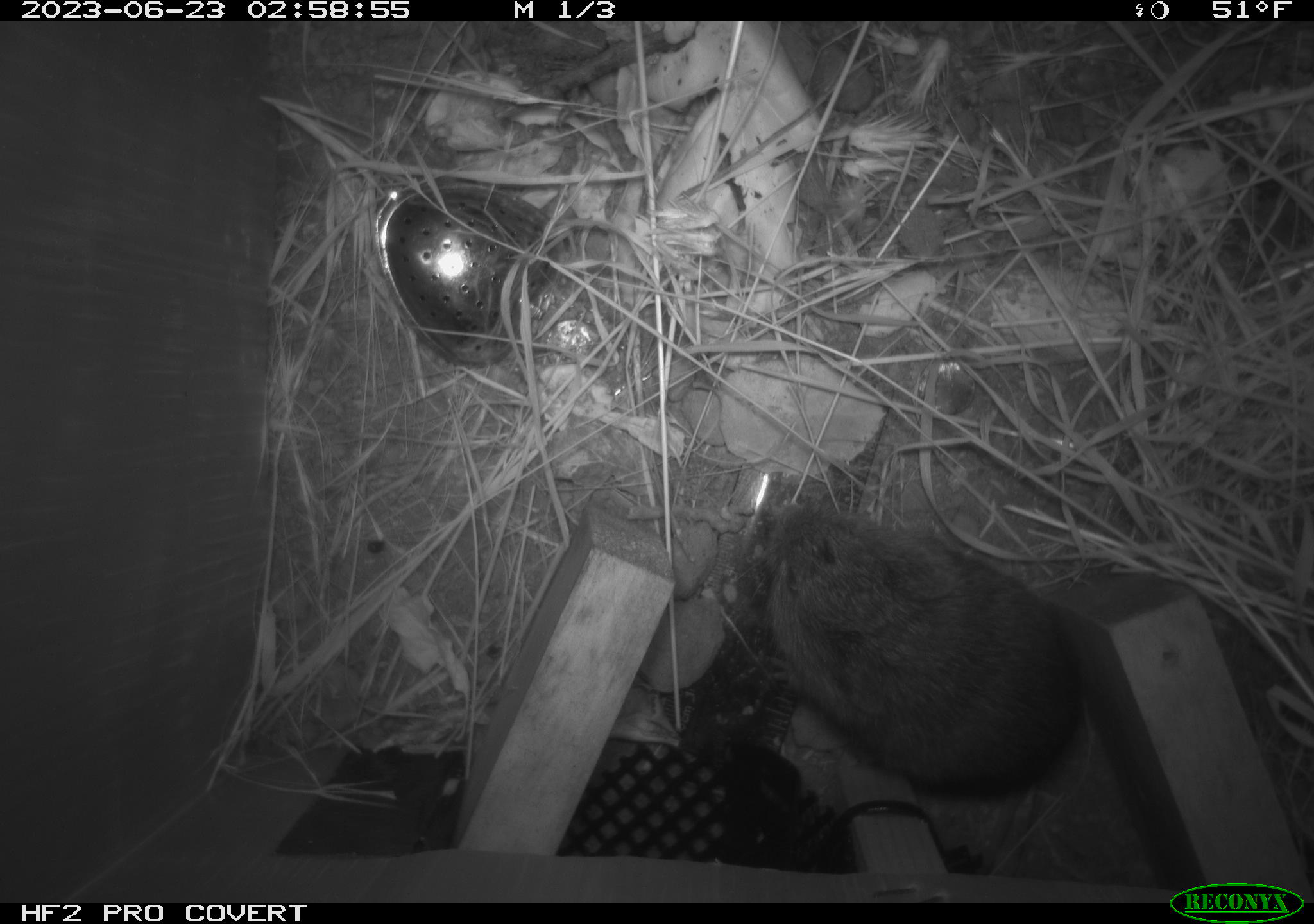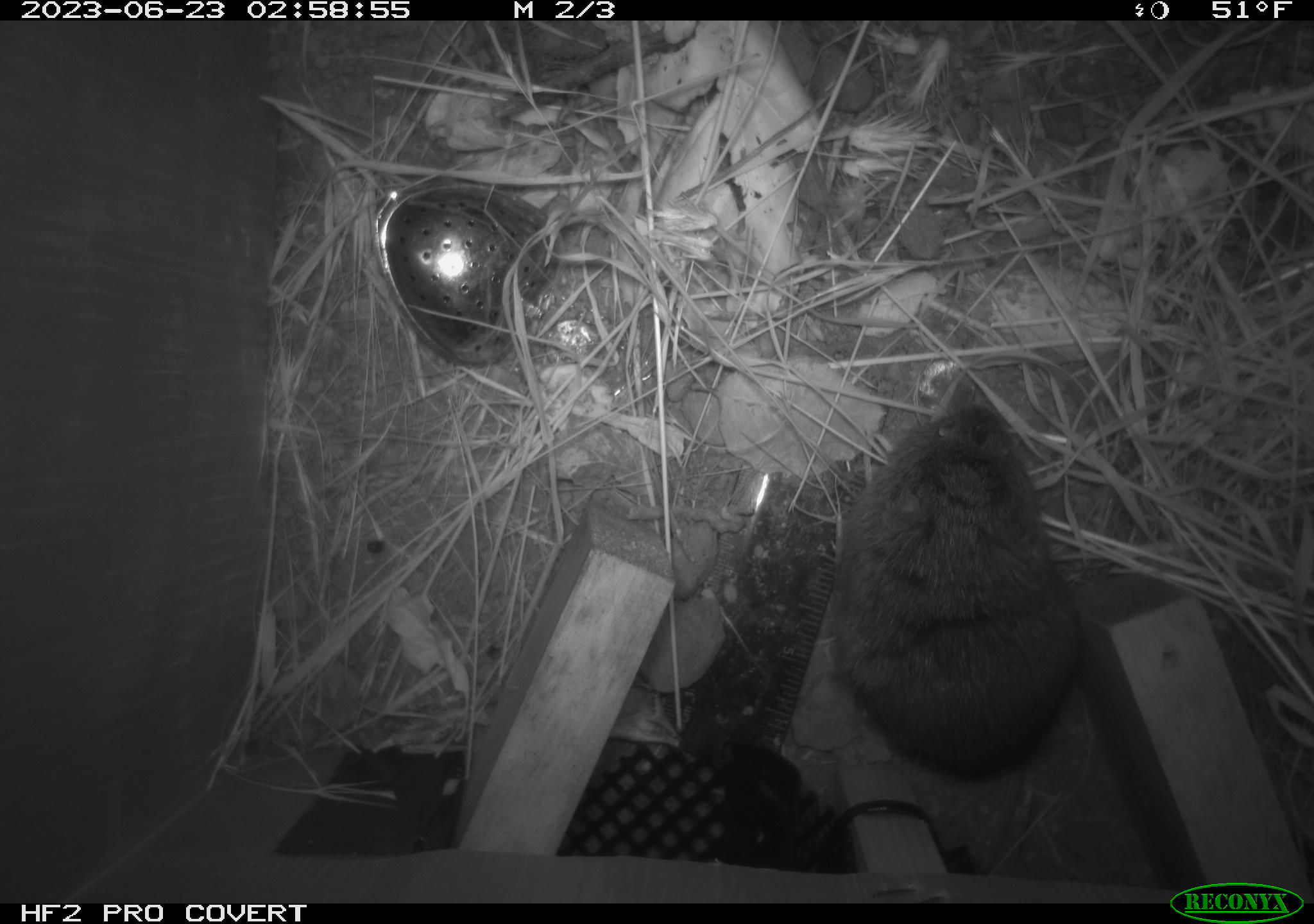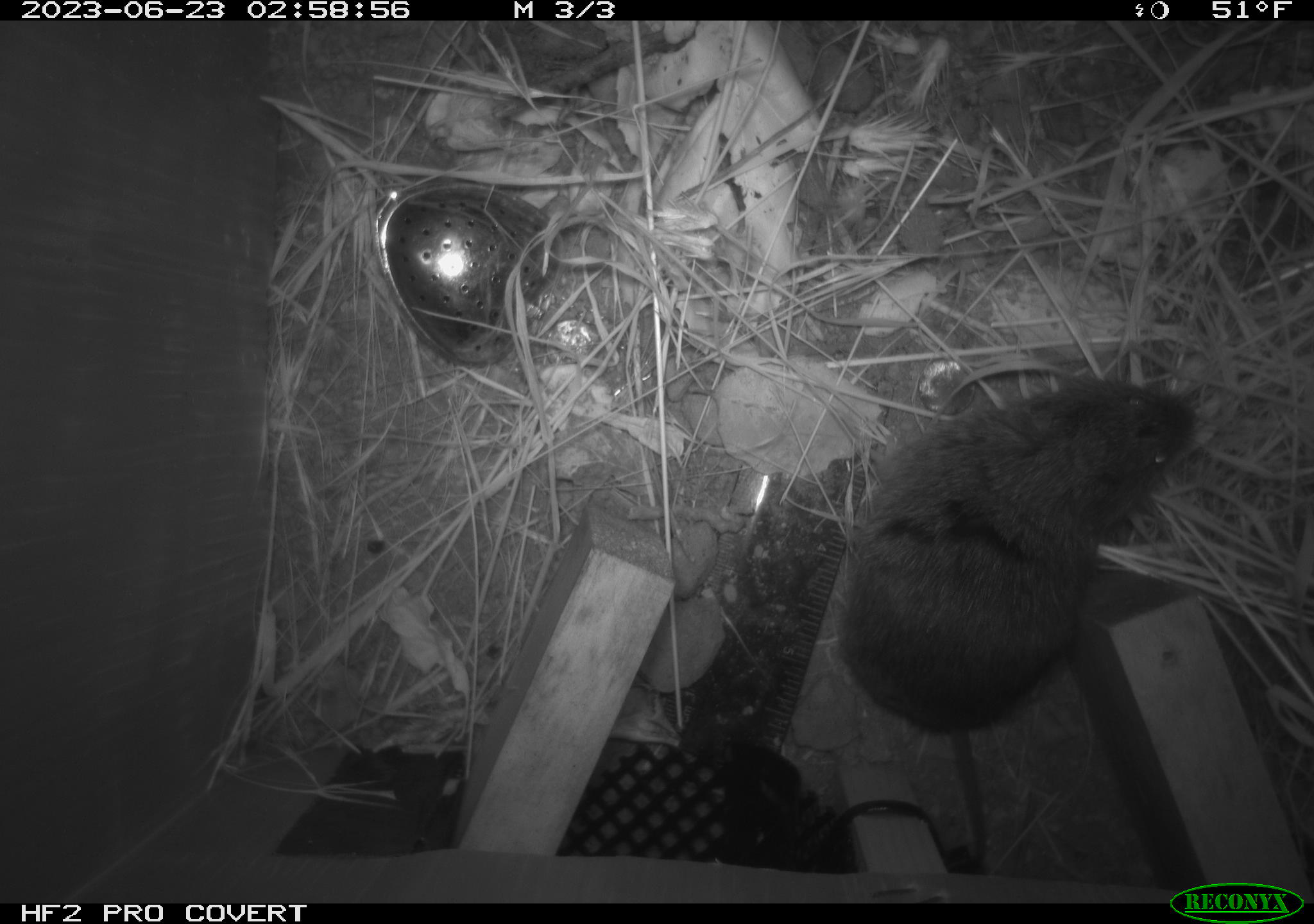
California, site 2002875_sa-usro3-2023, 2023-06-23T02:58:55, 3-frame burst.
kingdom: Animalia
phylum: Chordata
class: Mammalia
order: Rodentia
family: Cricetidae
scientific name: Arvicolinae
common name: voles, lemmings, and muskrats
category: arvicolinae subfamily